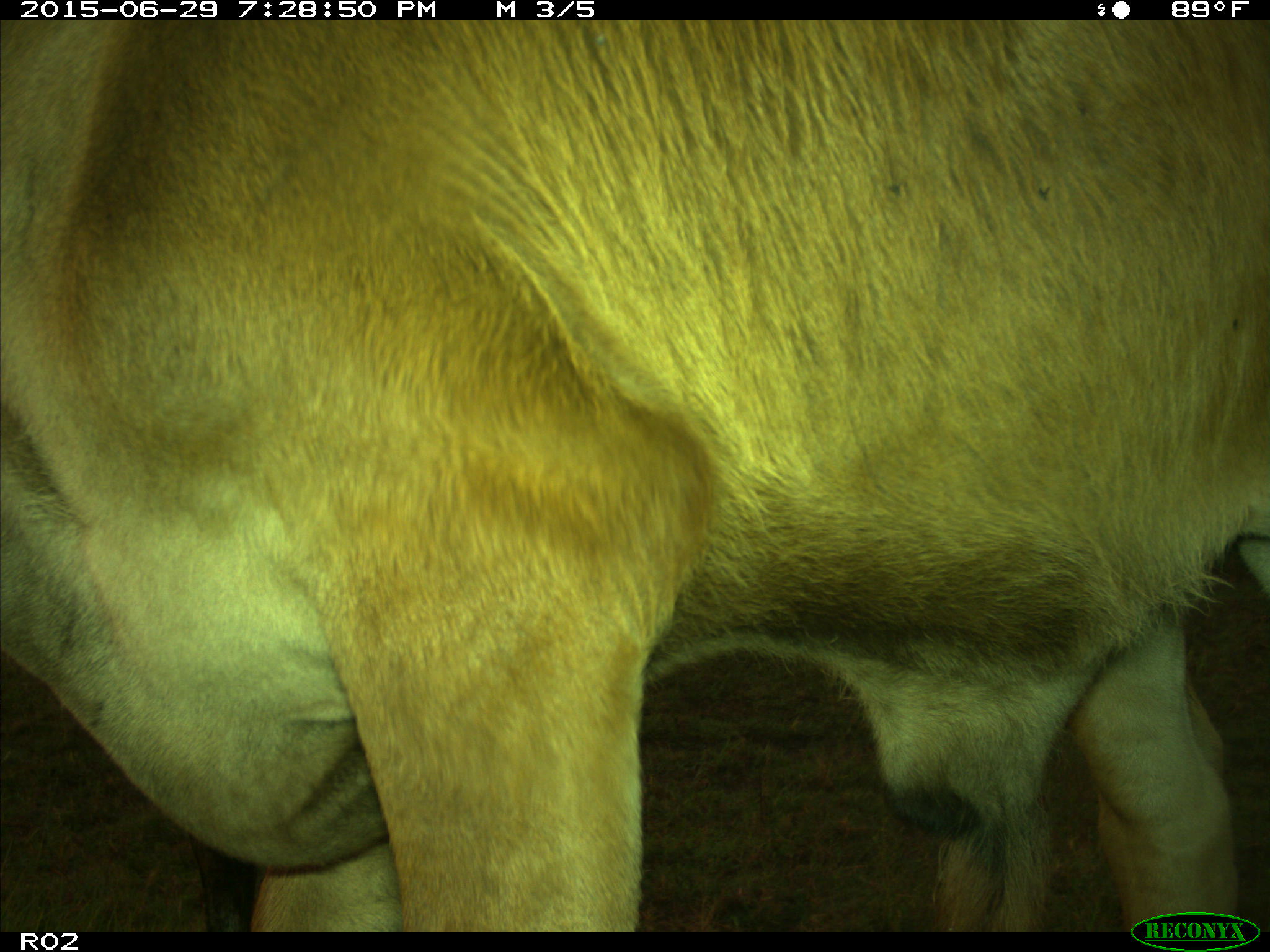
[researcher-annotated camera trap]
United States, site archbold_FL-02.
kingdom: Animalia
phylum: Chordata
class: Mammalia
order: Artiodactyla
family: Bovidae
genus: Bos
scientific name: Bos taurus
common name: domestic cow